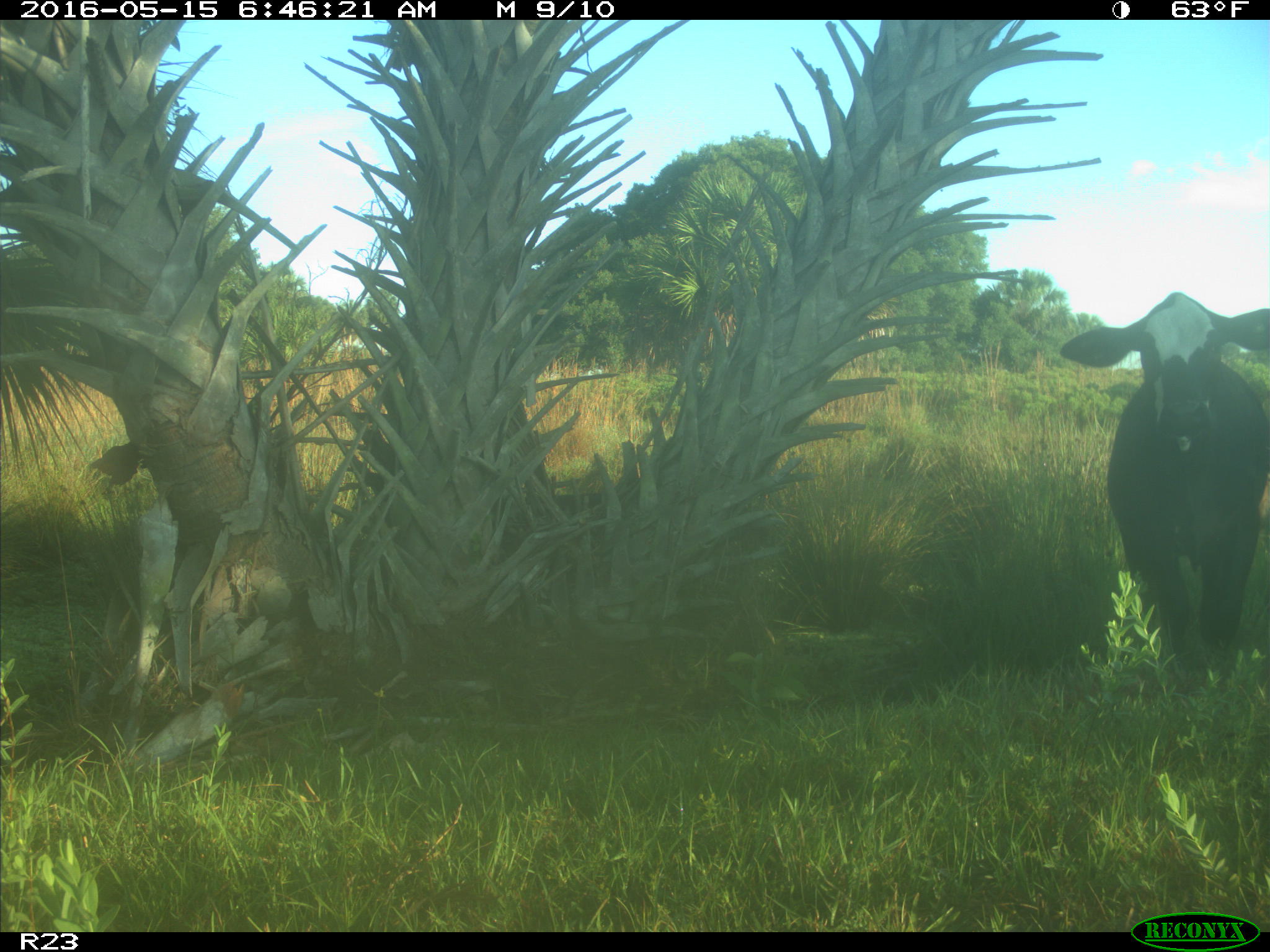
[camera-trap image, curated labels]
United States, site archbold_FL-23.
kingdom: Animalia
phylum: Chordata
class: Mammalia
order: Artiodactyla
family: Bovidae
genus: Bos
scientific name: Bos taurus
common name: domestic cow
Bos taurus (domestic cow).